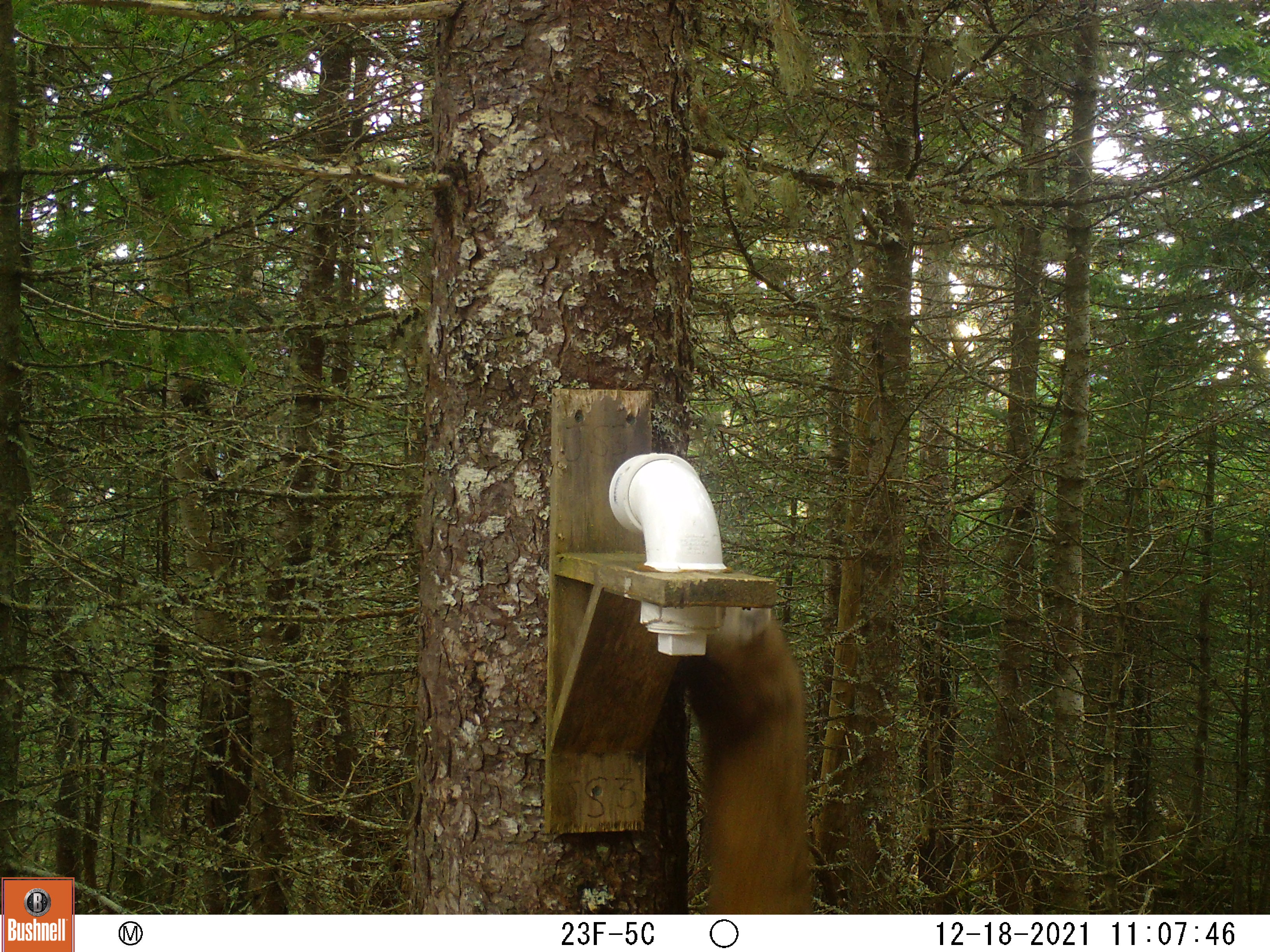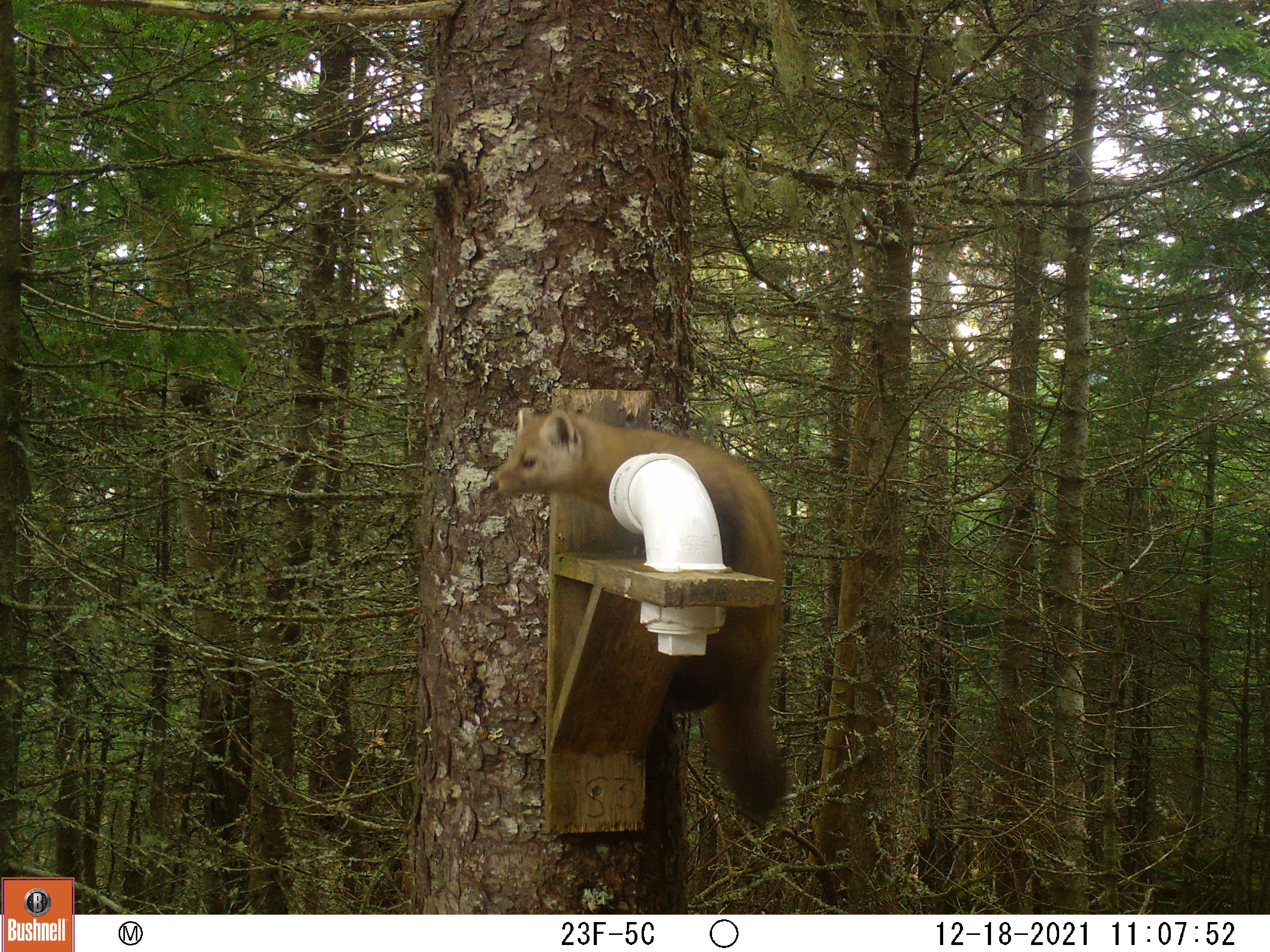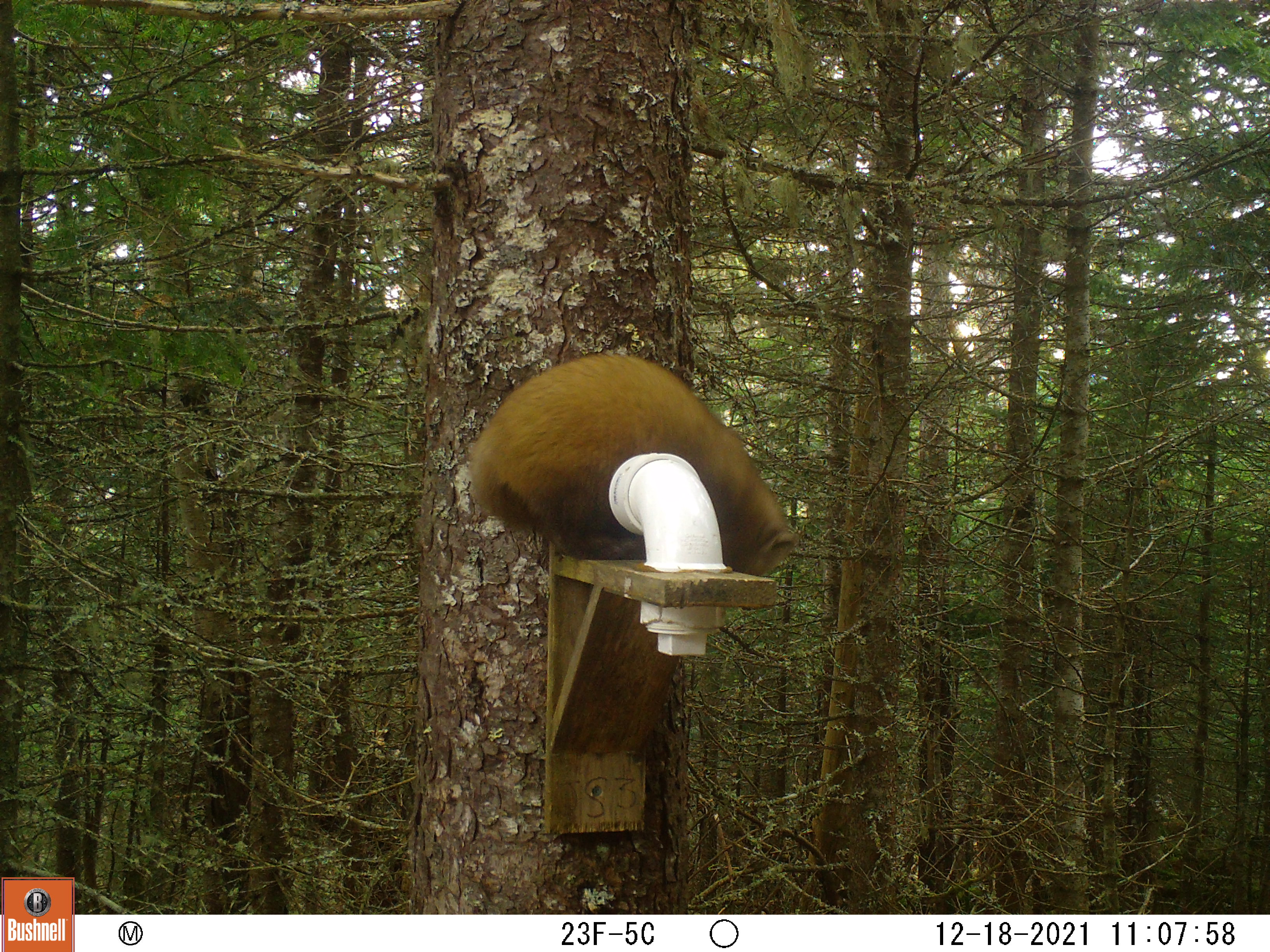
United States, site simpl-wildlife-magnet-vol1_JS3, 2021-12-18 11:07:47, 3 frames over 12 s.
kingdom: Animalia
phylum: Chordata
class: Mammalia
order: Carnivora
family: Mustelidae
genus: Martes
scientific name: Martes americana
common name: american marten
American marten (Martes americana).